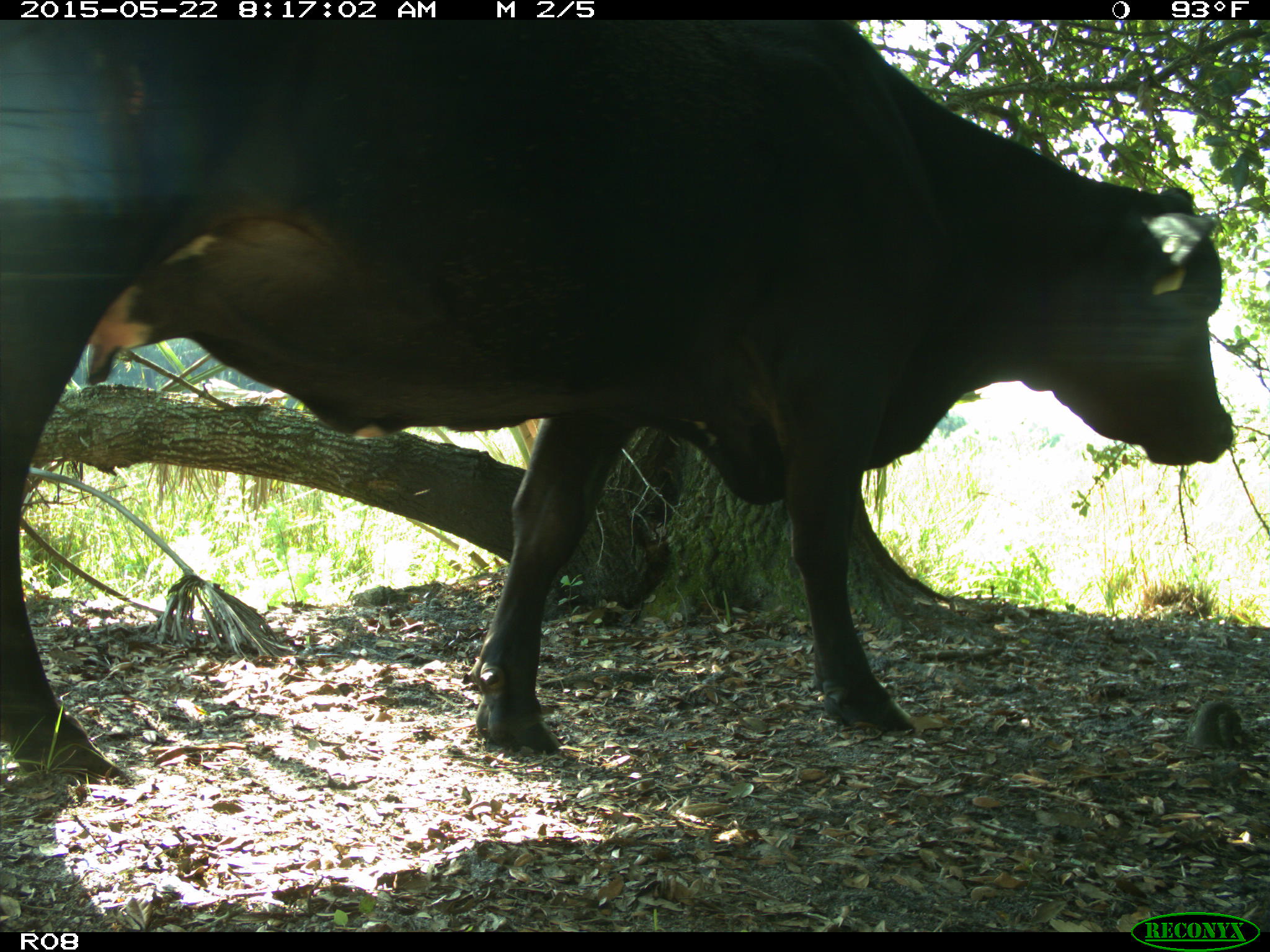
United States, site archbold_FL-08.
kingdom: Animalia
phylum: Chordata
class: Mammalia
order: Artiodactyla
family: Bovidae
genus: Bos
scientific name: Bos taurus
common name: domestic cow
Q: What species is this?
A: Bos taurus (domestic cow).